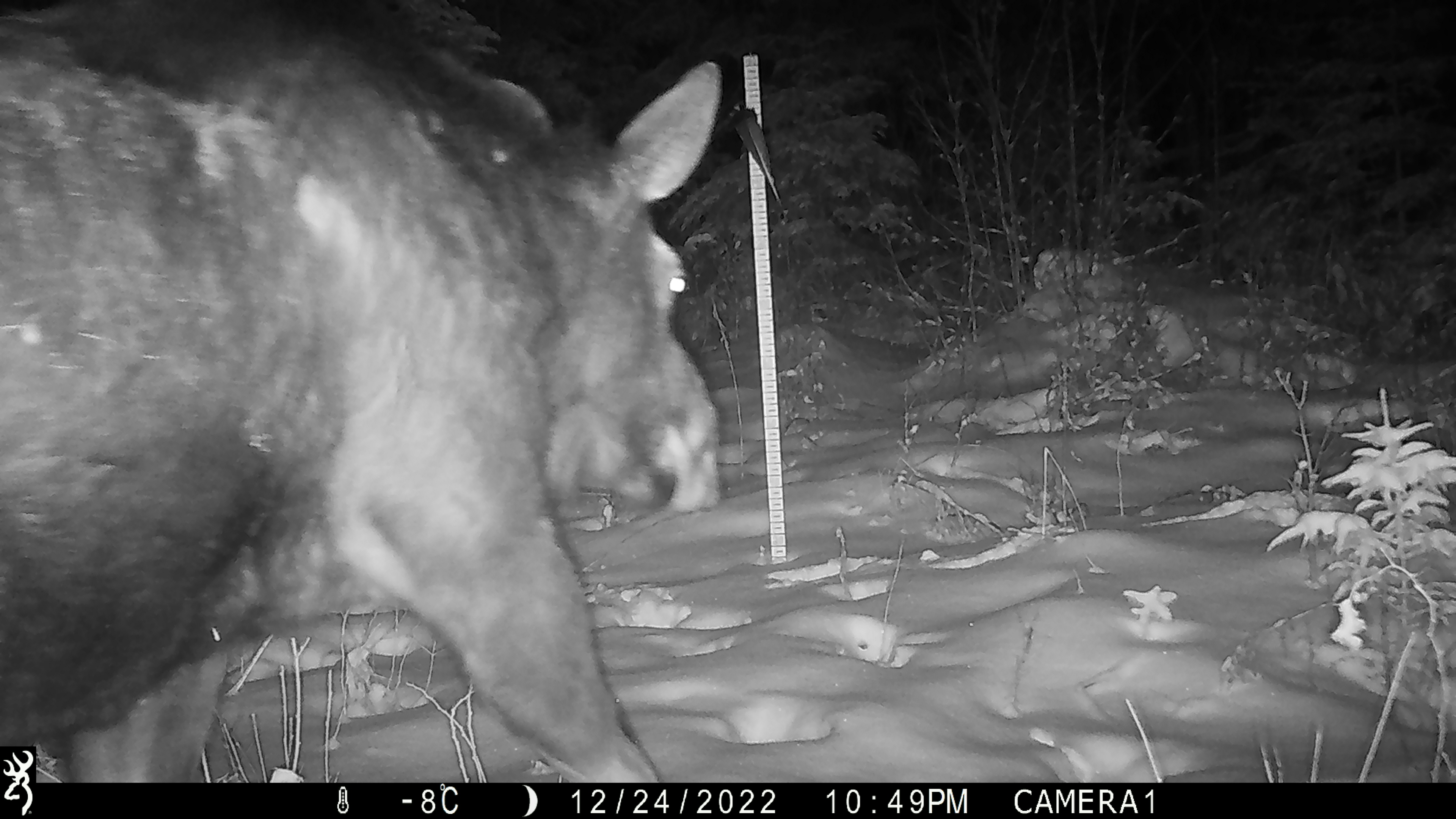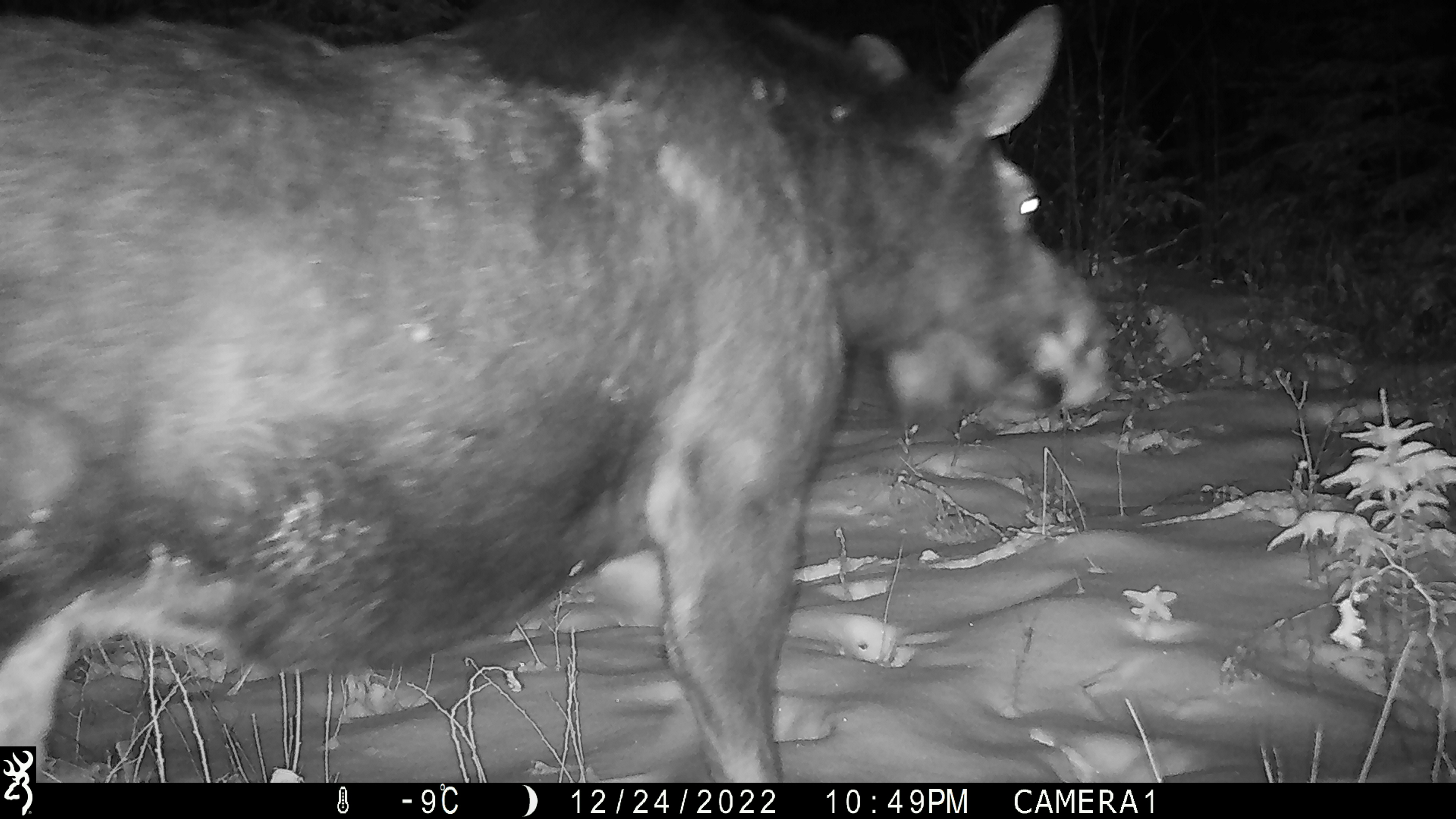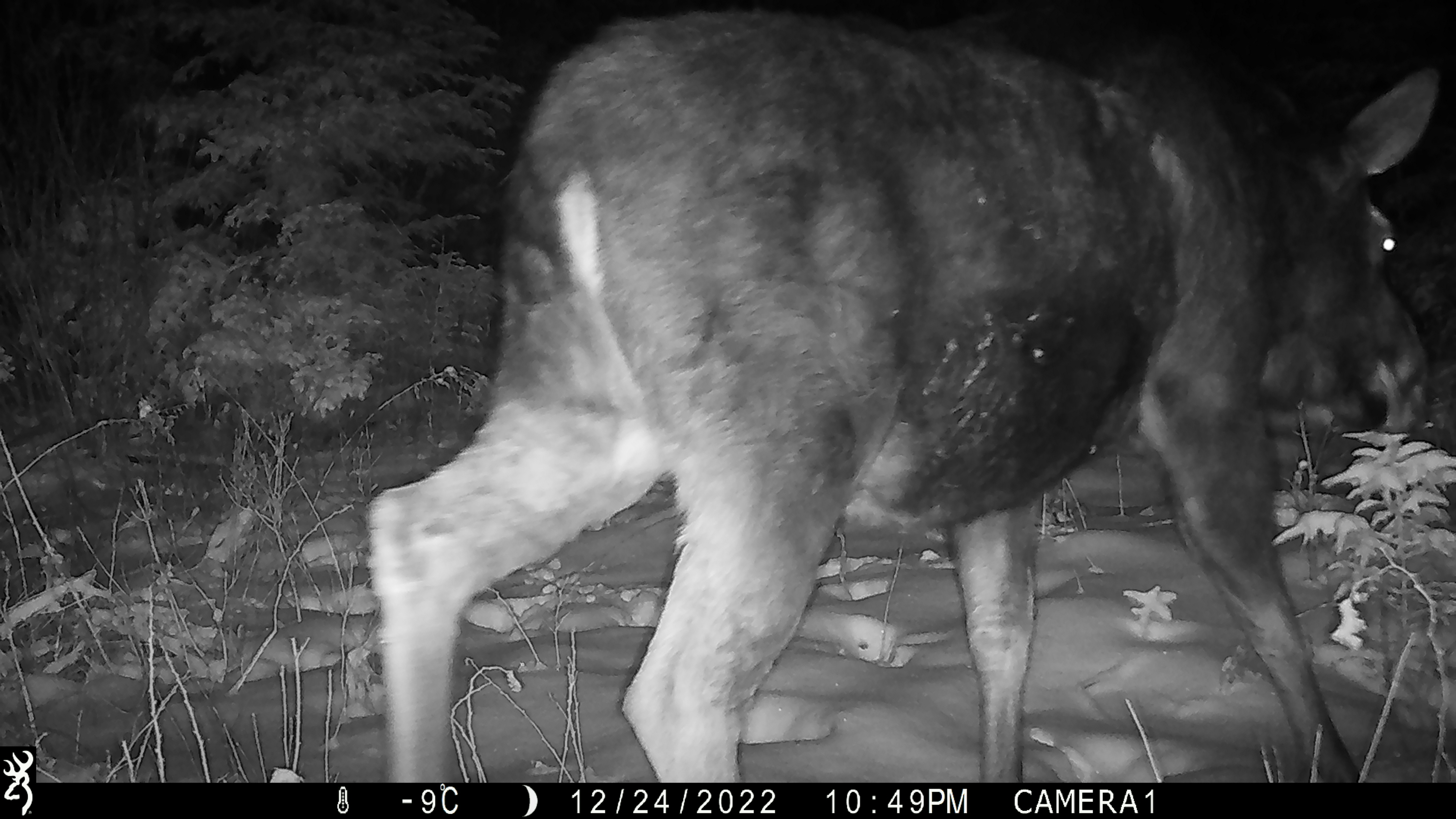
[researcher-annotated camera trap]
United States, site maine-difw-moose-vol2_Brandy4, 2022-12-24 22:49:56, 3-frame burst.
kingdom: Animalia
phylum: Chordata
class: Mammalia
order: Artiodactyla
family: Cervidae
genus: Alces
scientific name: Alces alces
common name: moose